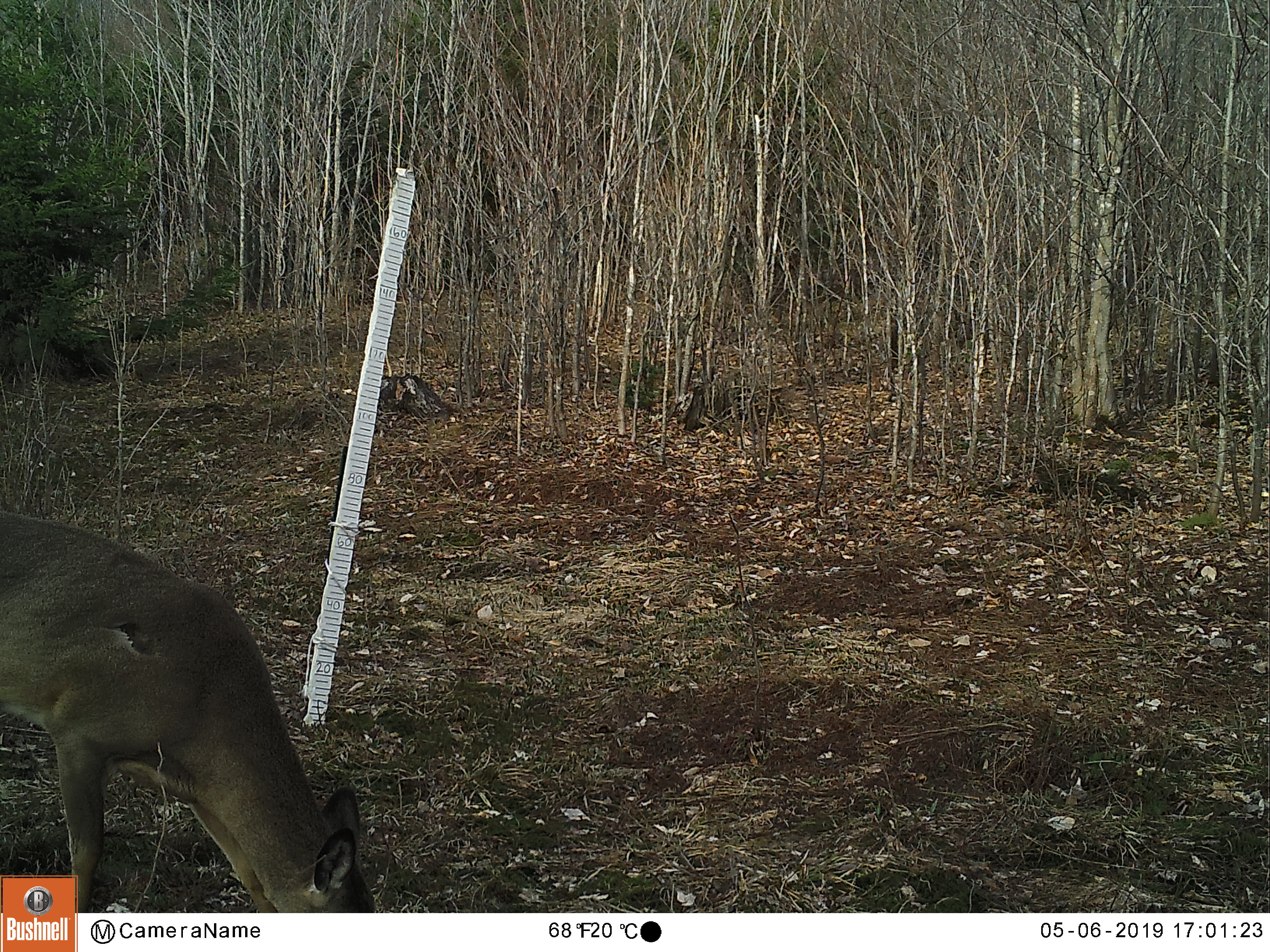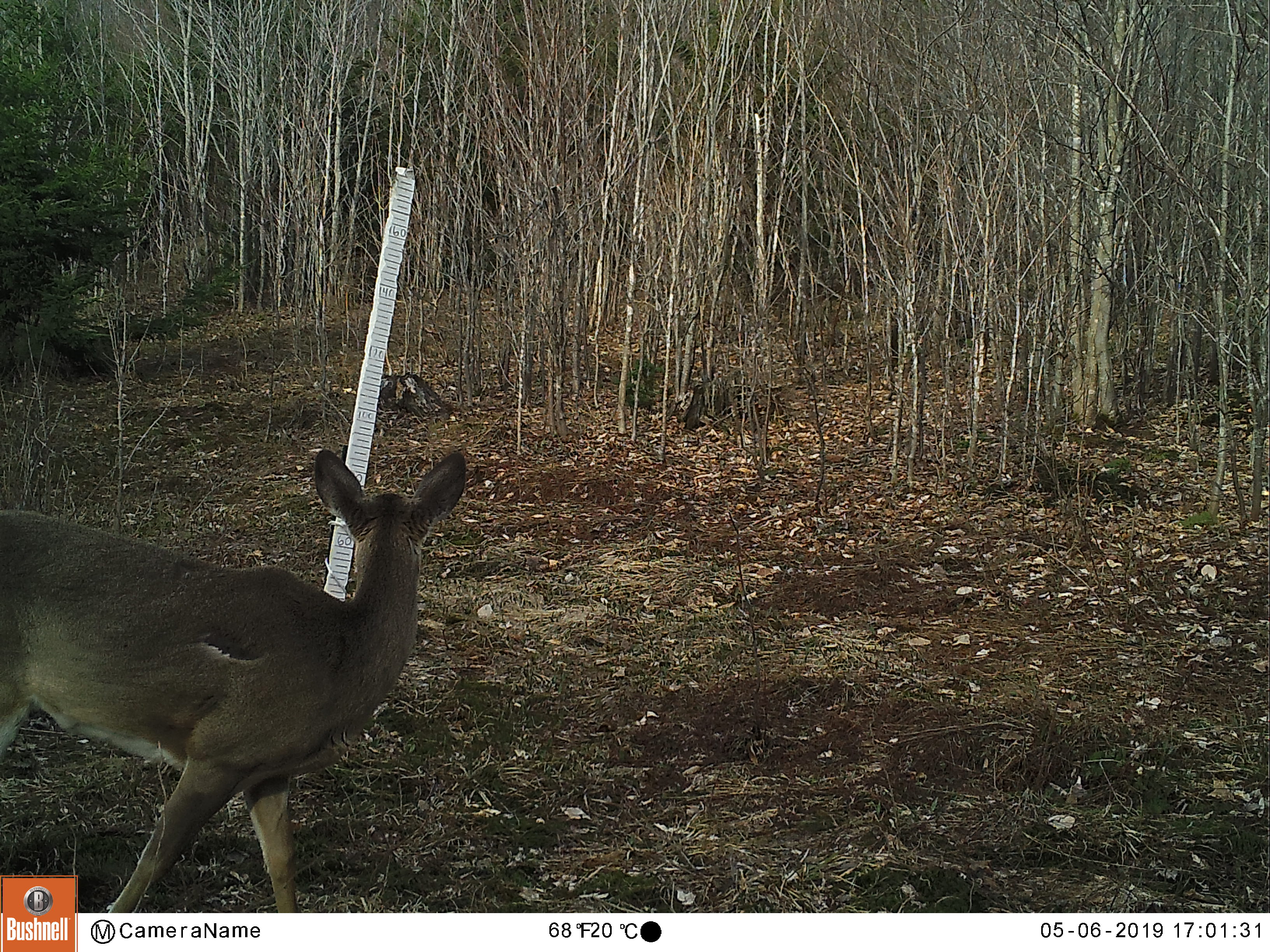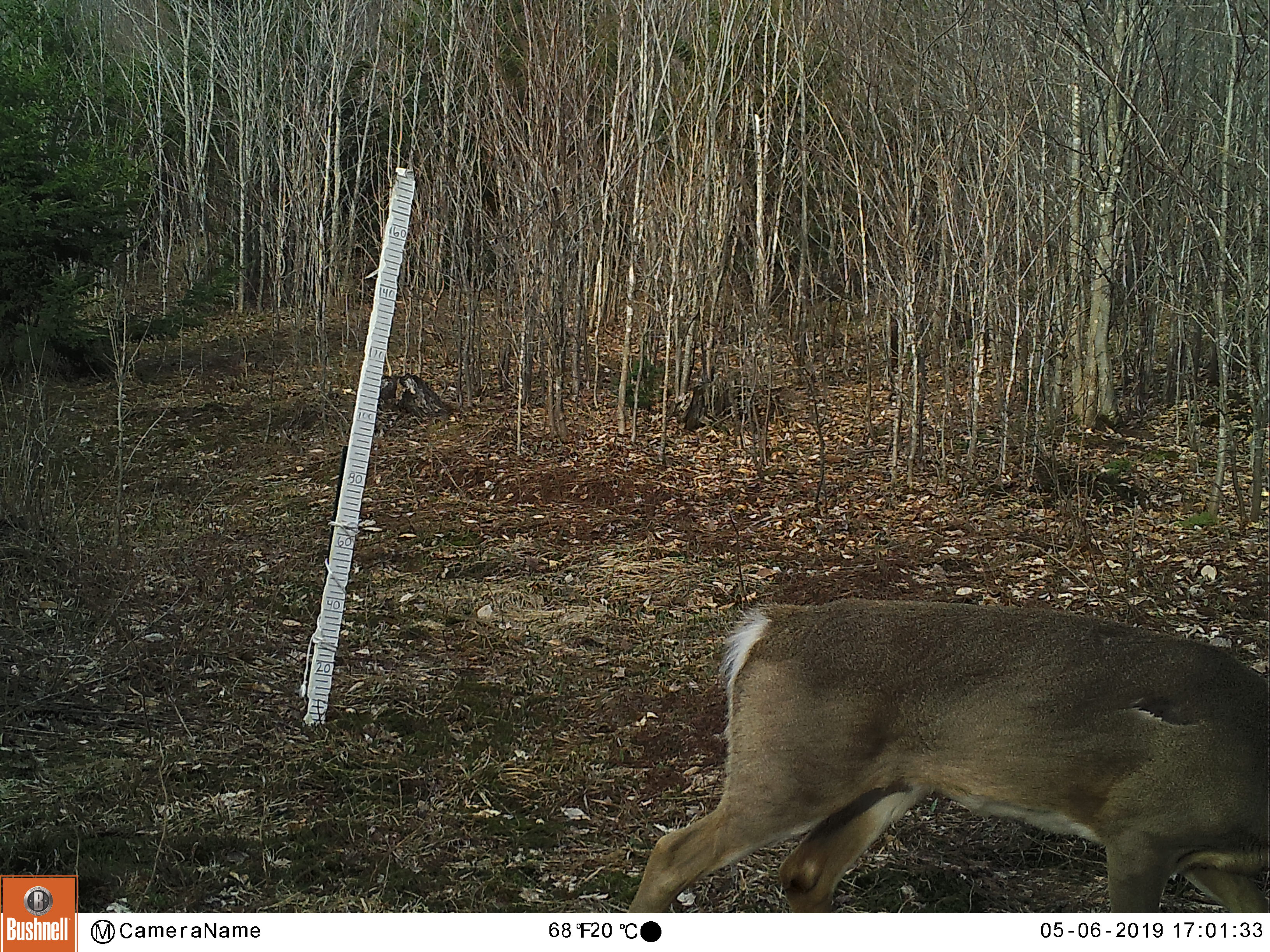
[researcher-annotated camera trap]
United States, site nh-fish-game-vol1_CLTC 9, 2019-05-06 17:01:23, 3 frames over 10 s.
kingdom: Animalia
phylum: Chordata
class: Mammalia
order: Artiodactyla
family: Cervidae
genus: Odocoileus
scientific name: Odocoileus virginianus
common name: white-tailed deer